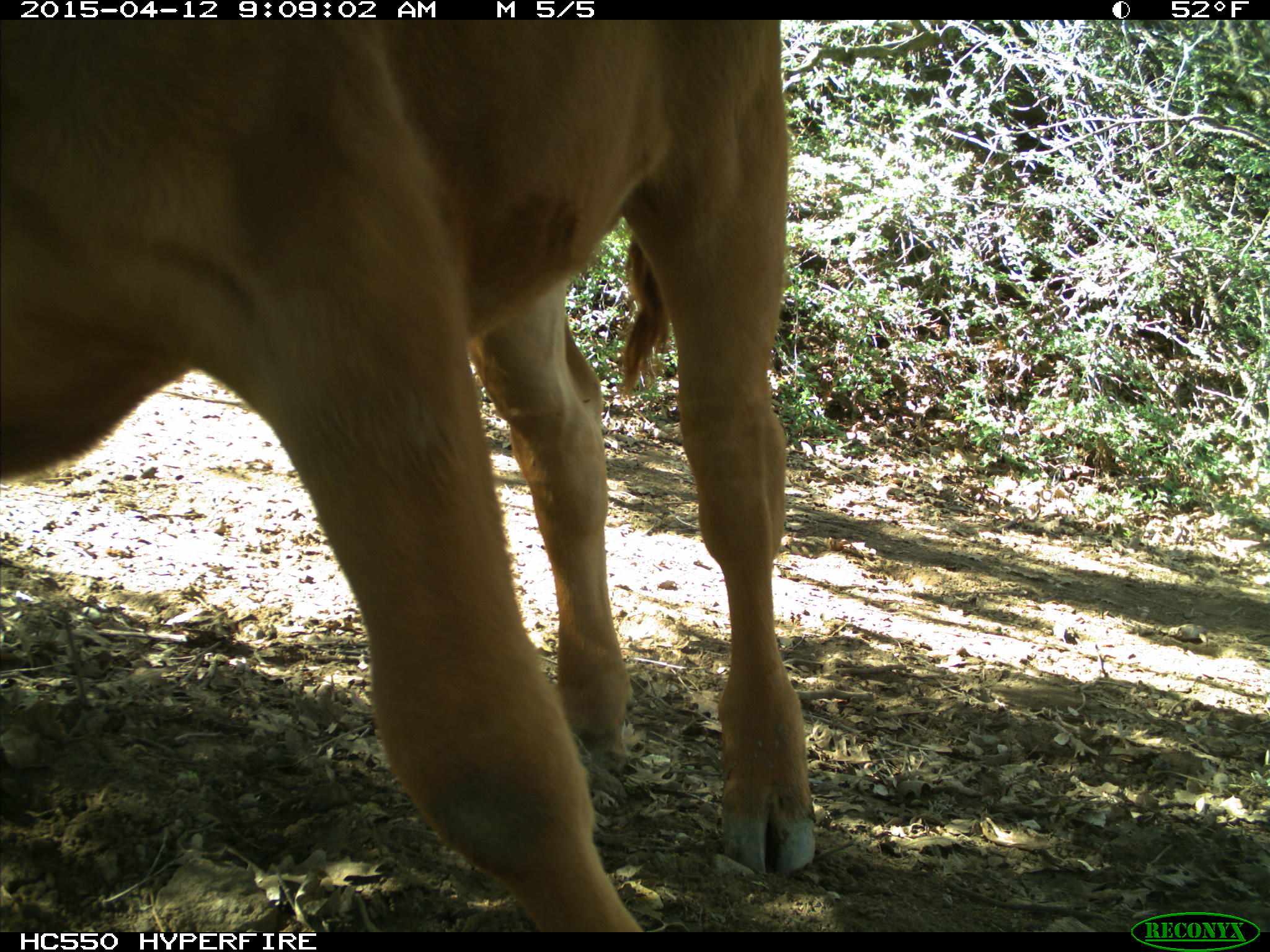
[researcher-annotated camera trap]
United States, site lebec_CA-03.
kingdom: Animalia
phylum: Chordata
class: Mammalia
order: Artiodactyla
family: Bovidae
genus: Bos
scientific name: Bos taurus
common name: domestic cow